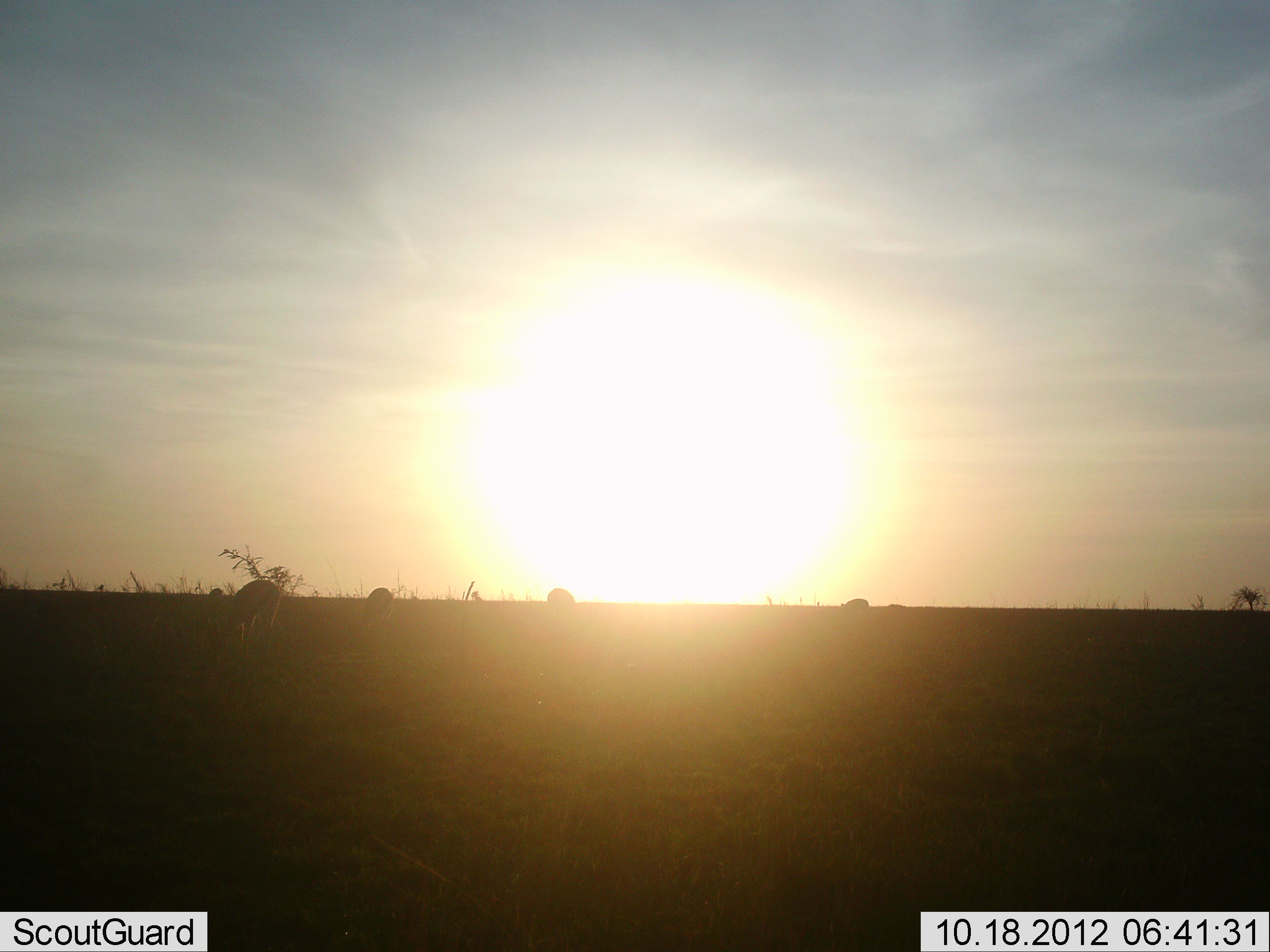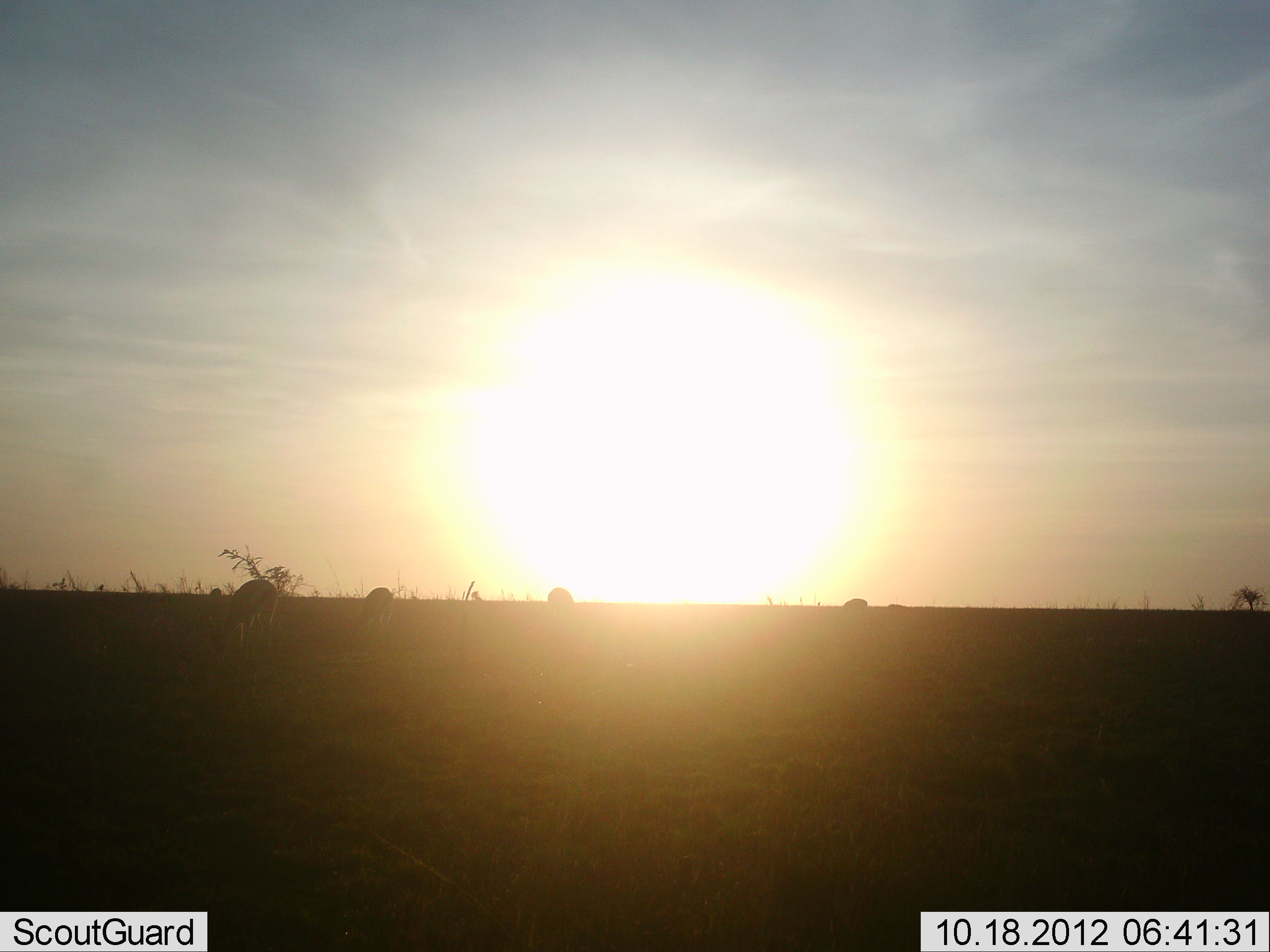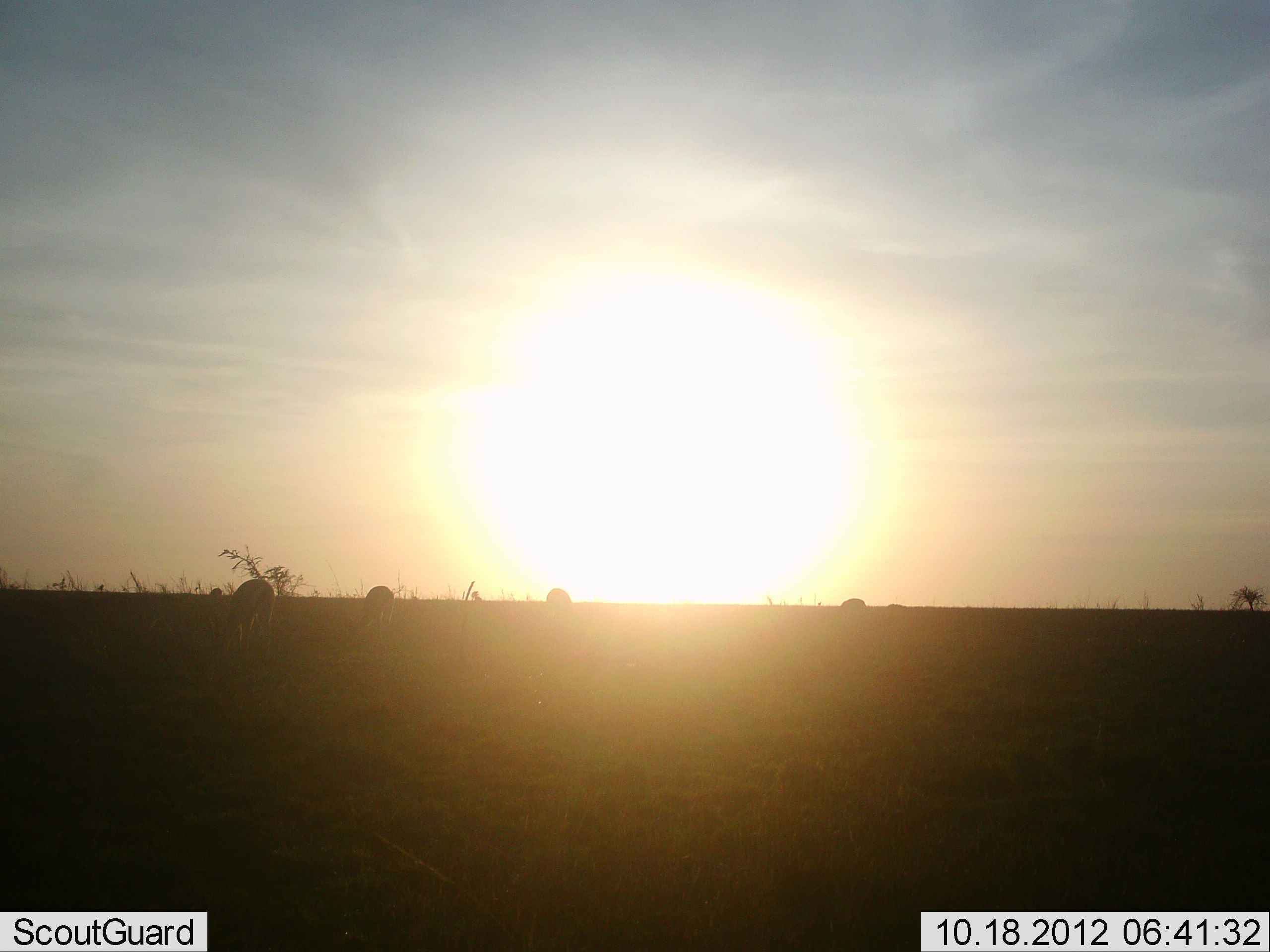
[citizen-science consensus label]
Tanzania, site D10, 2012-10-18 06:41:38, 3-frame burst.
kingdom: Animalia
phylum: Chordata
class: Mammalia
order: Artiodactyla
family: Bovidae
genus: Eudorcas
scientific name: Eudorcas thomsonii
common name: thomson's gazelle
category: gazellethomsons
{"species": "gazellethomsons (thomson's gazelle) (Eudorcas thomsonii)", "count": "4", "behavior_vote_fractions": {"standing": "20%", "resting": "0%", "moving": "10%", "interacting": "0%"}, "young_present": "0%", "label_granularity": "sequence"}